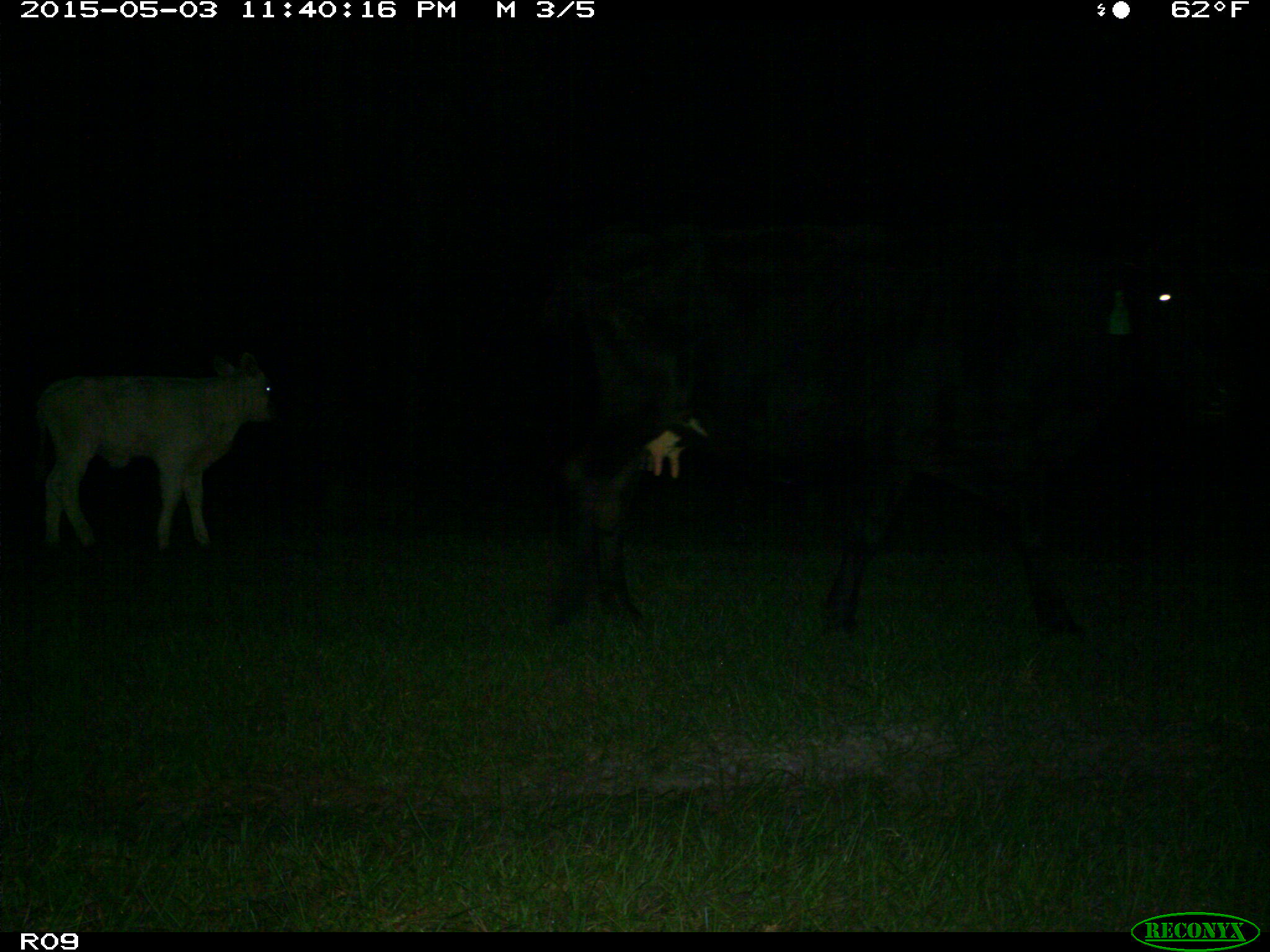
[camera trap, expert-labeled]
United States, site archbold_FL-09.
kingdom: Animalia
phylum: Chordata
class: Mammalia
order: Artiodactyla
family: Bovidae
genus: Bos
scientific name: Bos taurus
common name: domestic cow